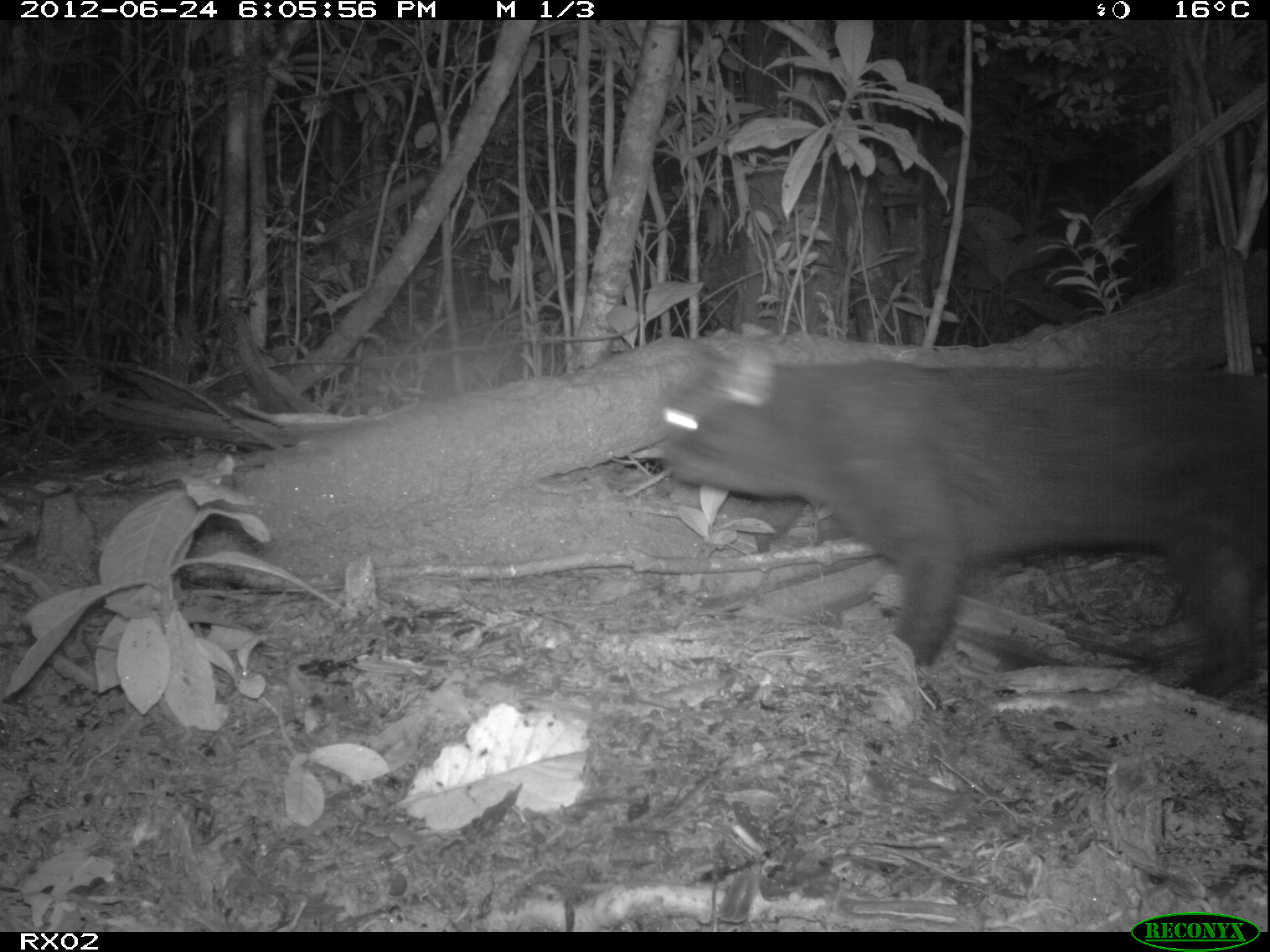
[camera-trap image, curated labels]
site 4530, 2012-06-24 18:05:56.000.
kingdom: Animalia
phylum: Chordata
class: Mammalia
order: Carnivora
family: Felidae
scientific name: Felidae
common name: felids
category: felis sp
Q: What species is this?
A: Felis sp (felids) (Felidae).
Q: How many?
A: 1.